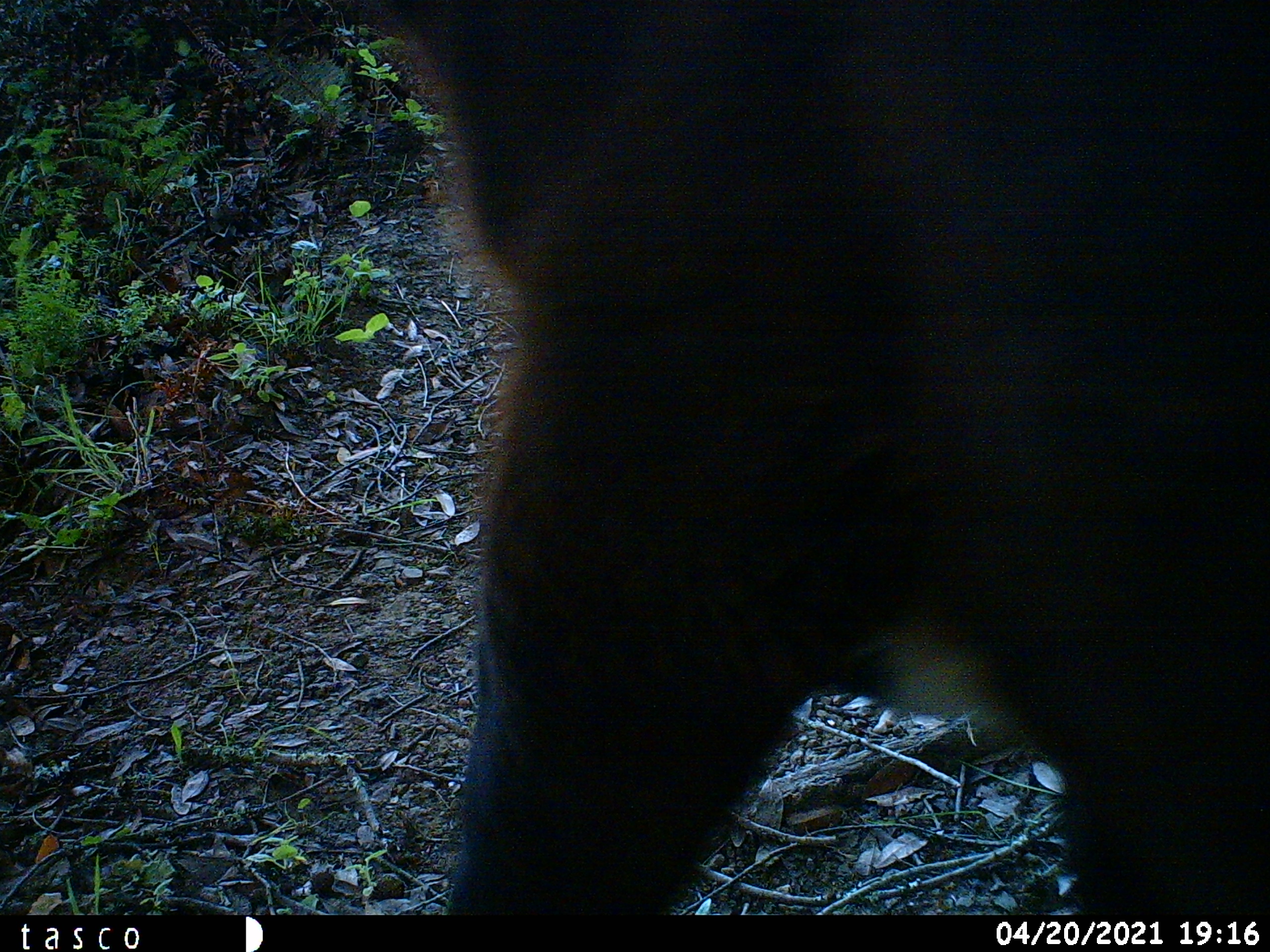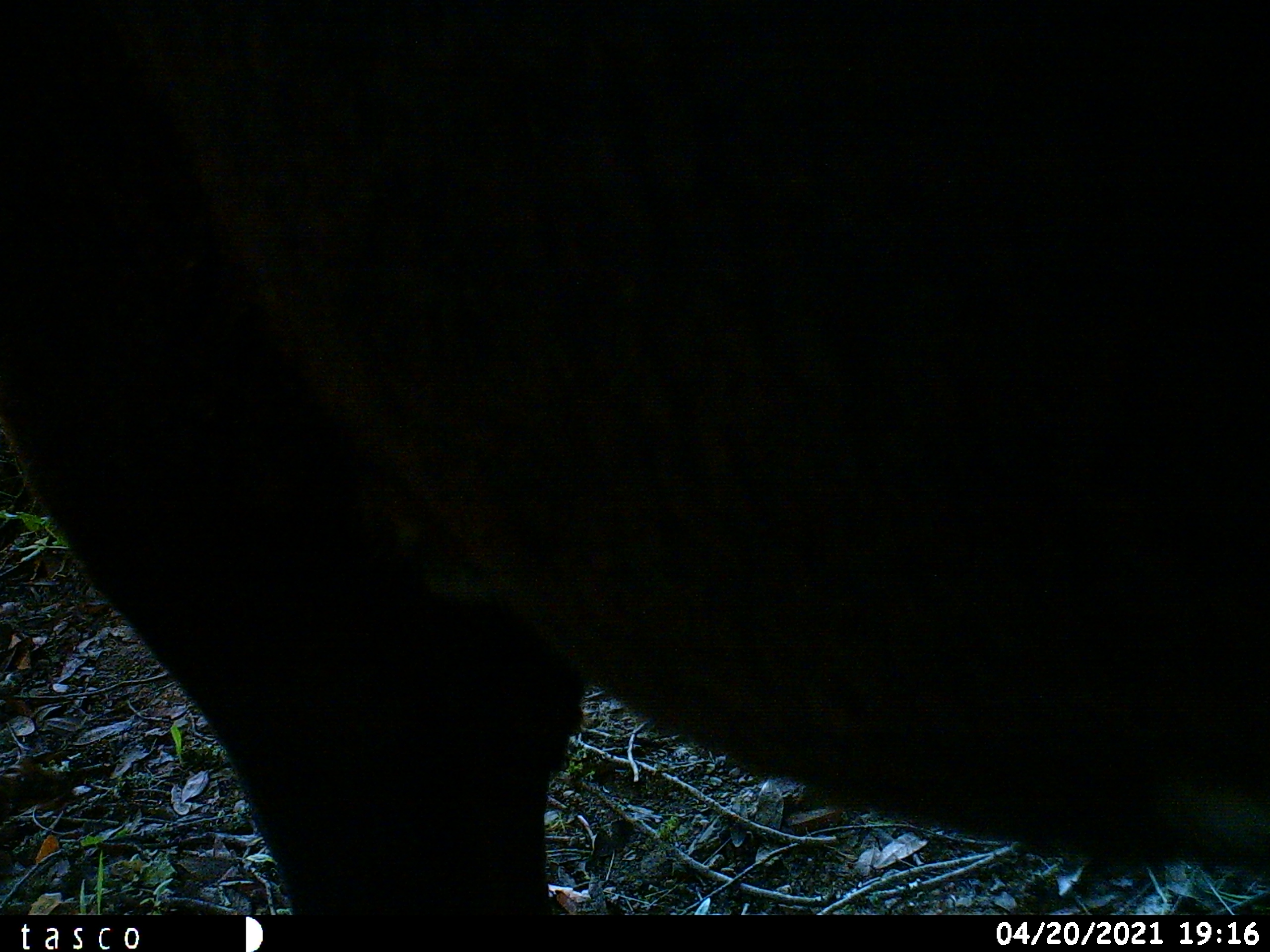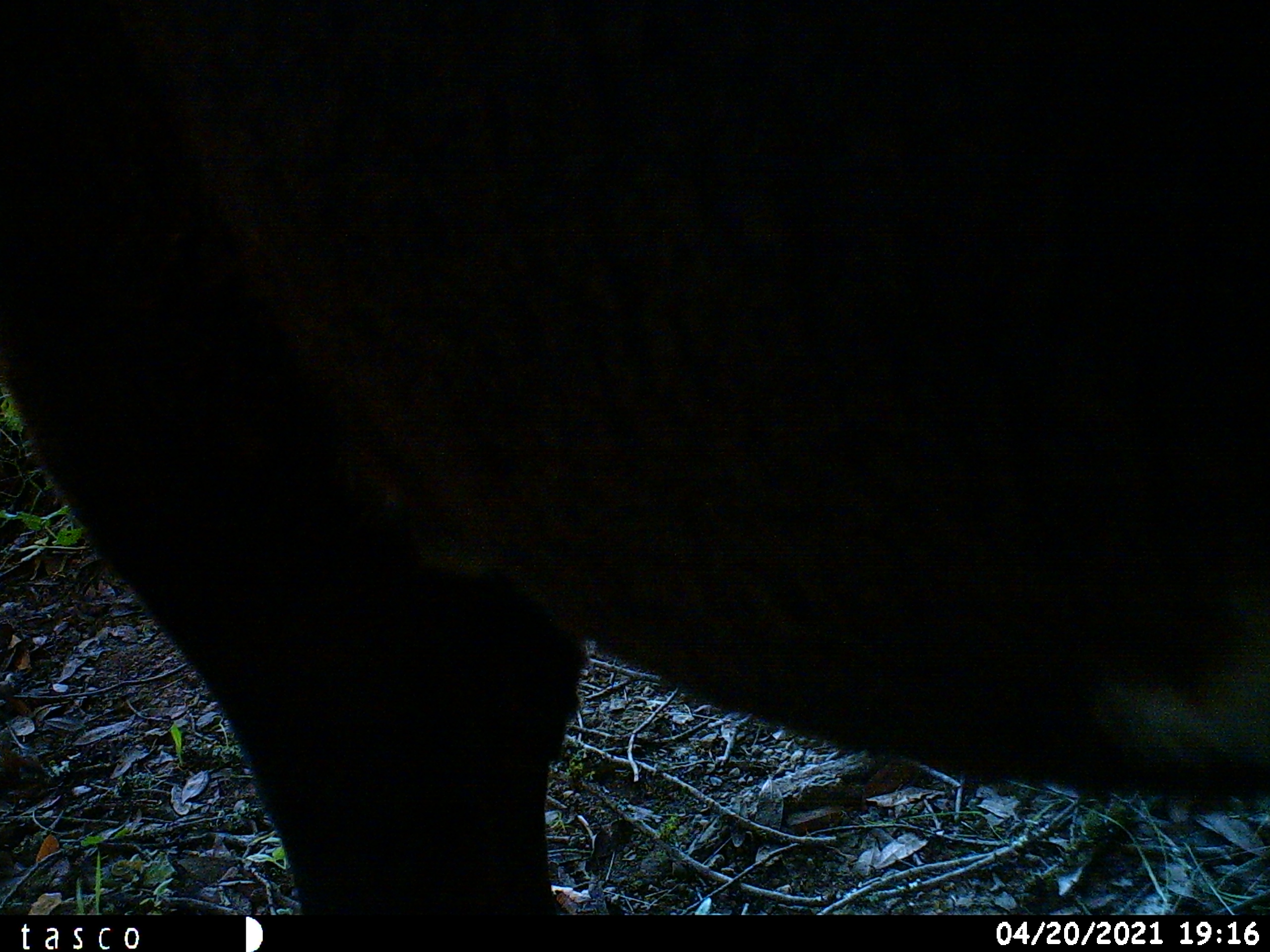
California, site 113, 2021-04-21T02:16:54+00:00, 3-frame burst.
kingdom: Animalia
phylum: Chordata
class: Mammalia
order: Artiodactyla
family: Bovidae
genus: Bos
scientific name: Bos taurus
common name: domestic cattle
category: cattle